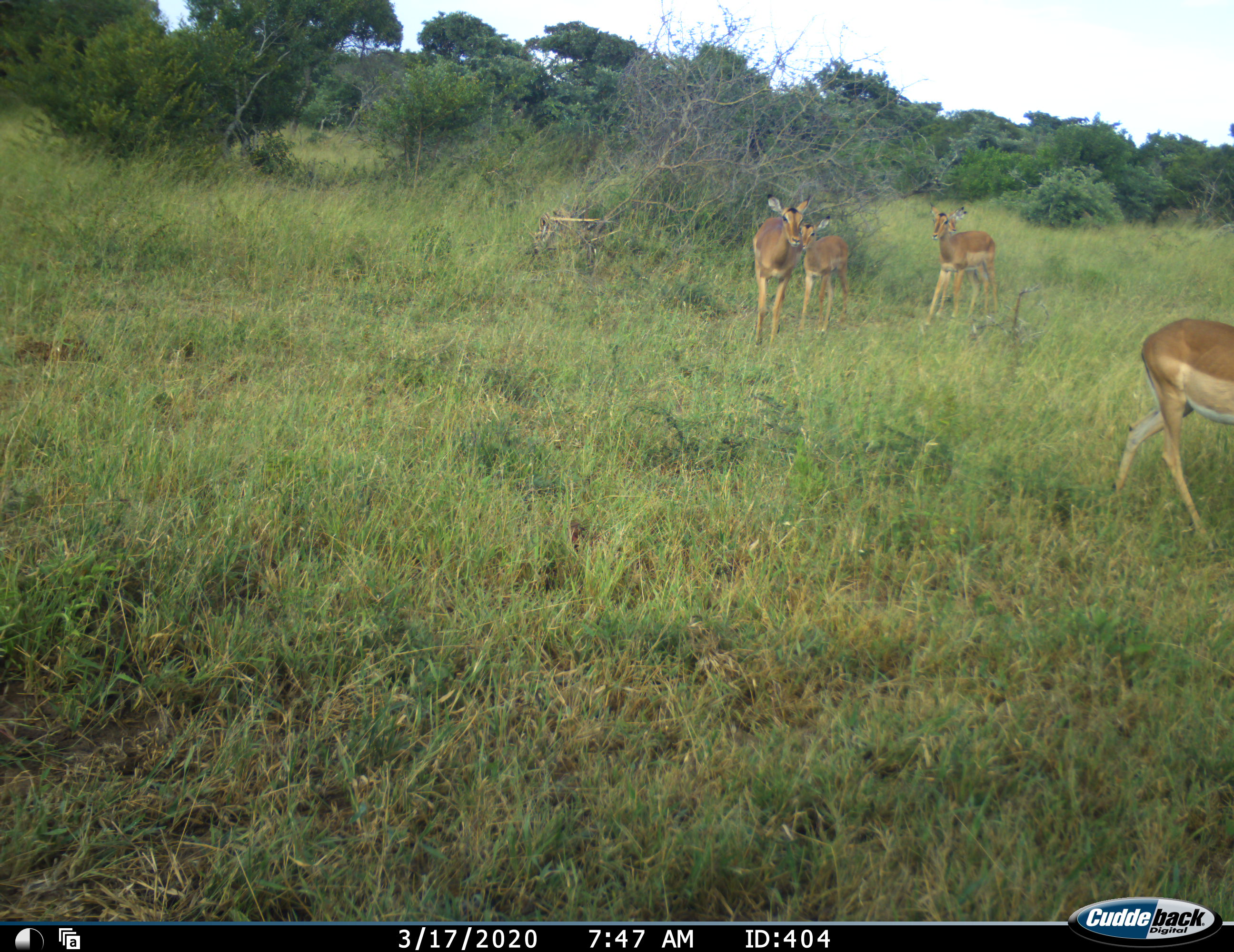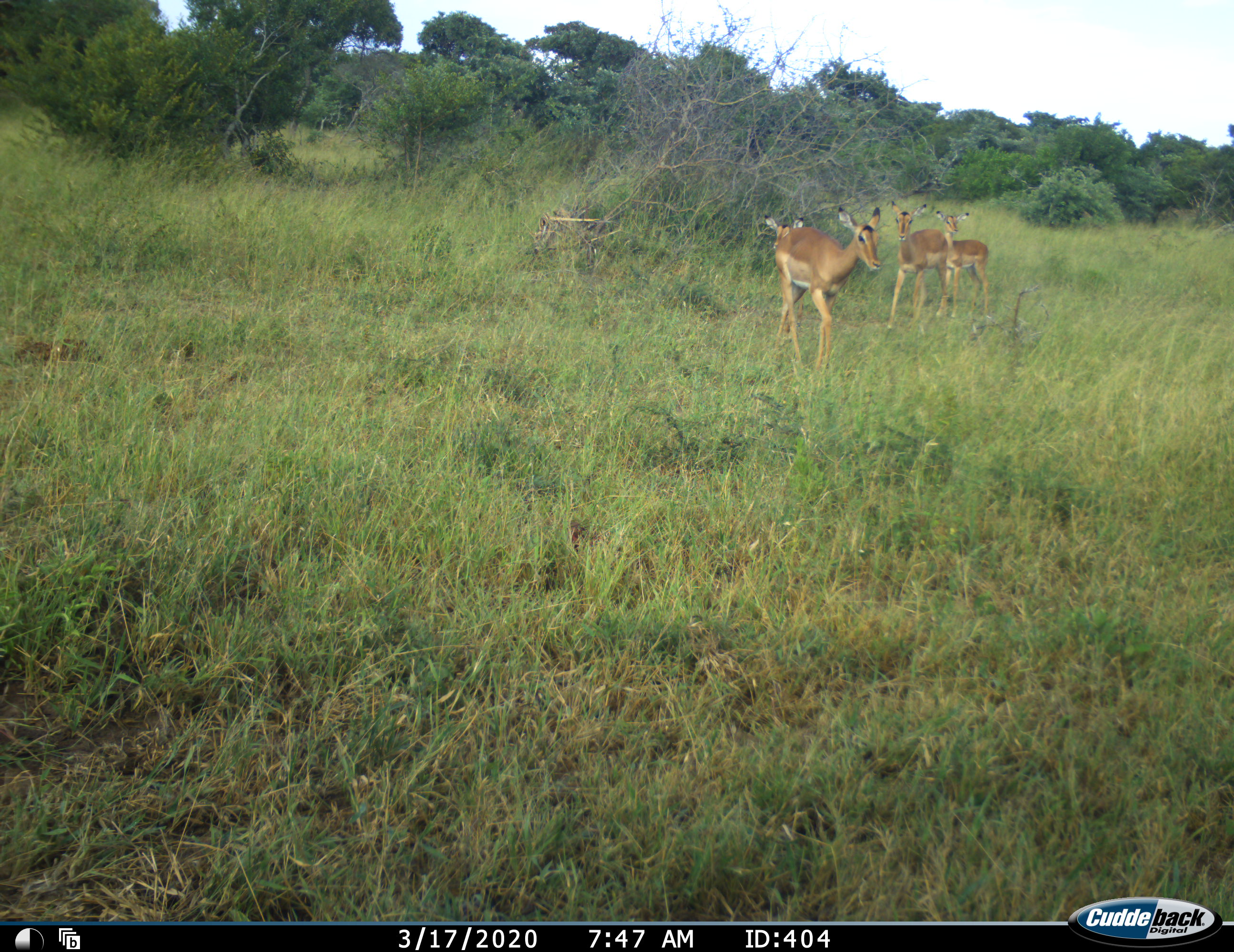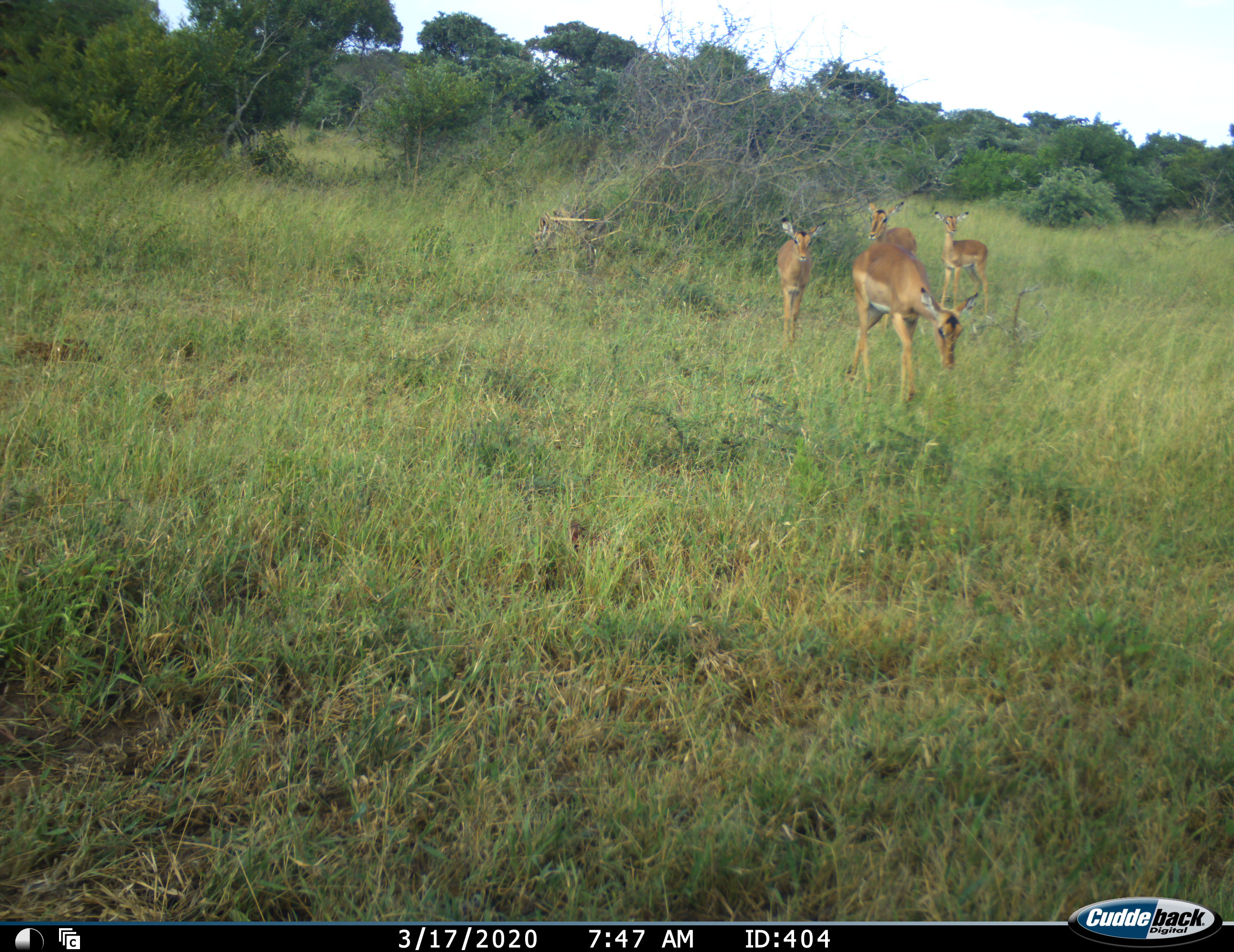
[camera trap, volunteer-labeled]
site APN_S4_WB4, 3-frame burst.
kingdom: Animalia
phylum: Chordata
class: Mammalia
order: Artiodactyla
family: Bovidae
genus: Aepyceros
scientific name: Aepyceros melampus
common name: impala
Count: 5.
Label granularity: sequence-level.